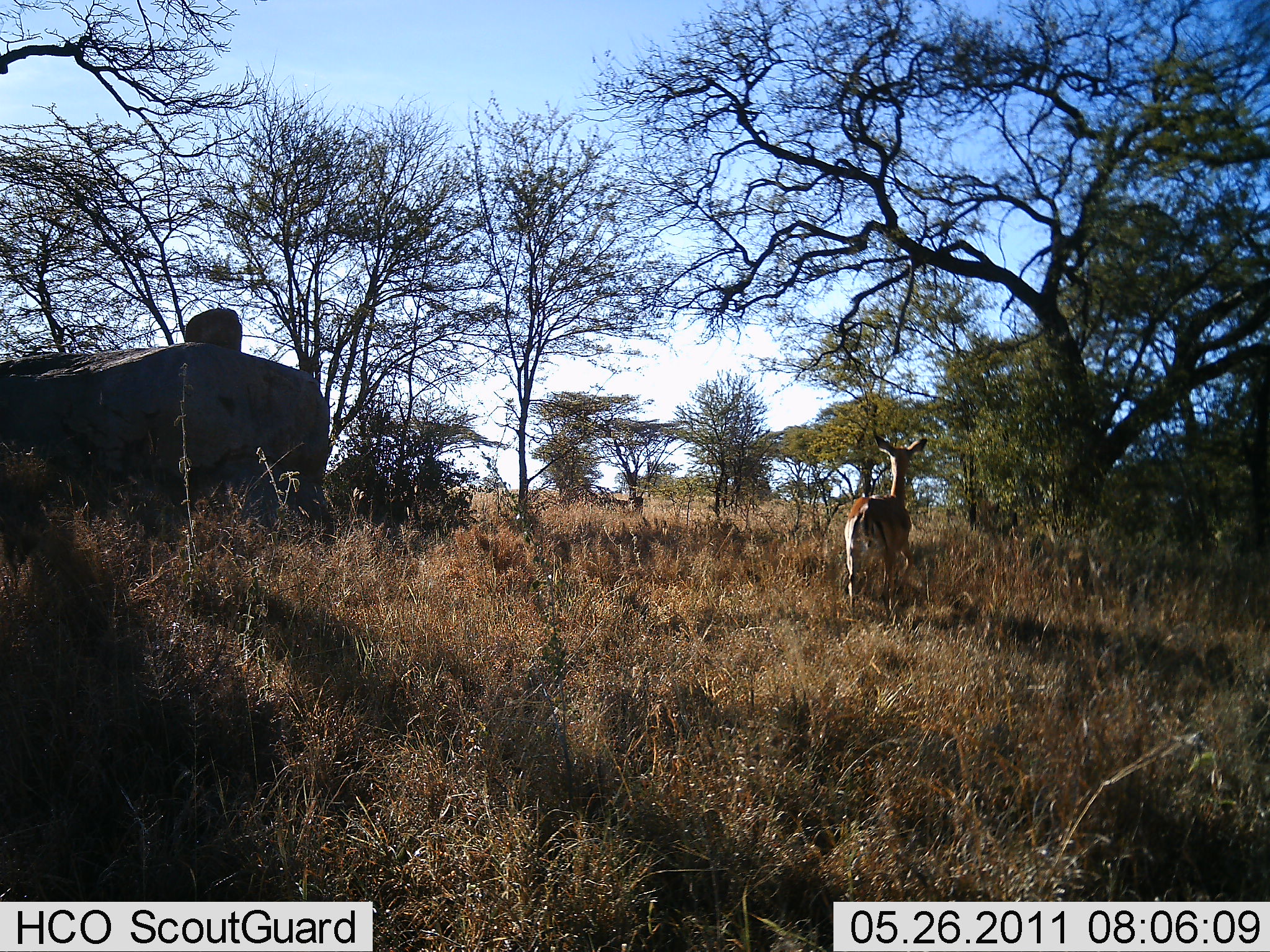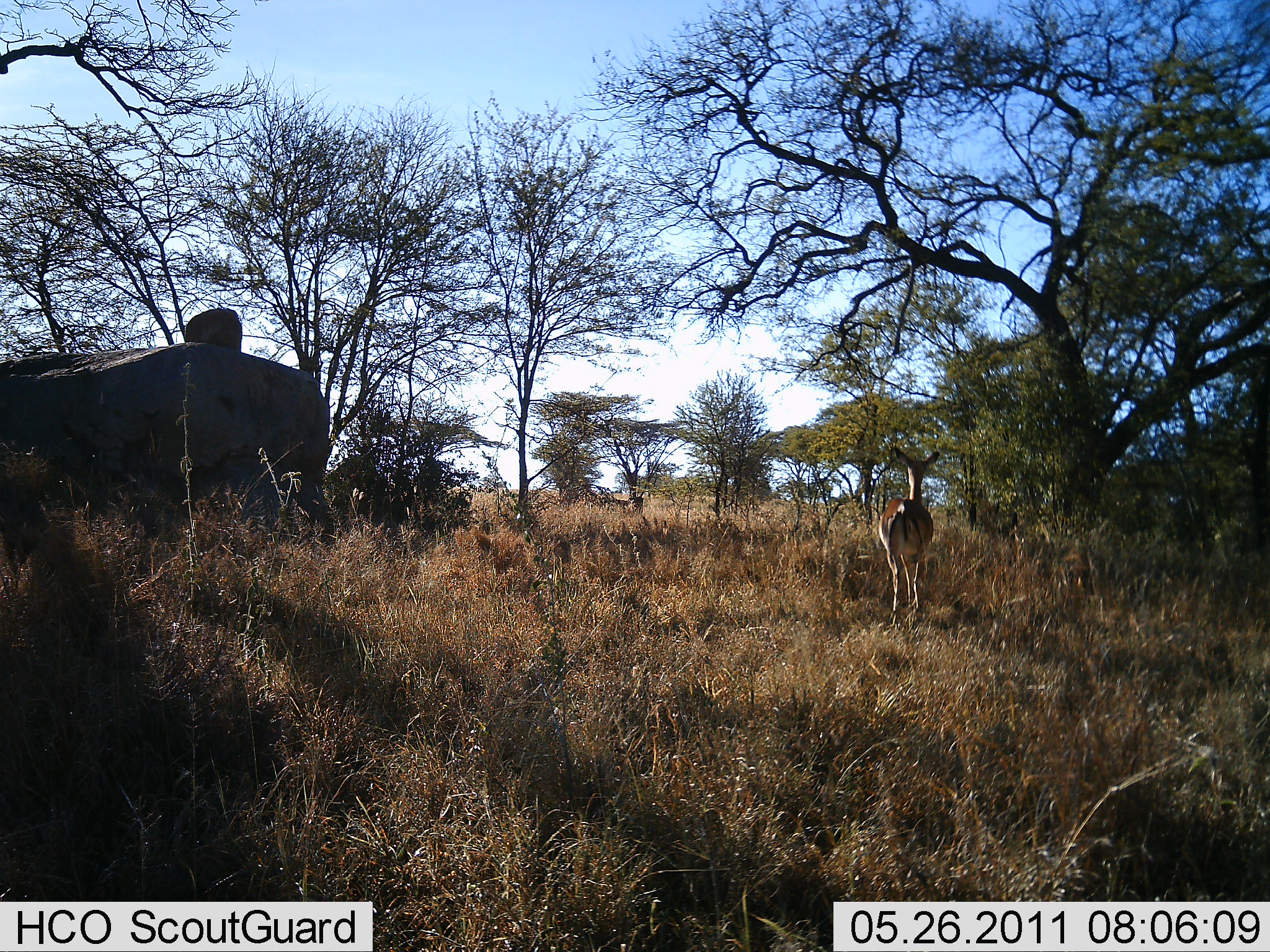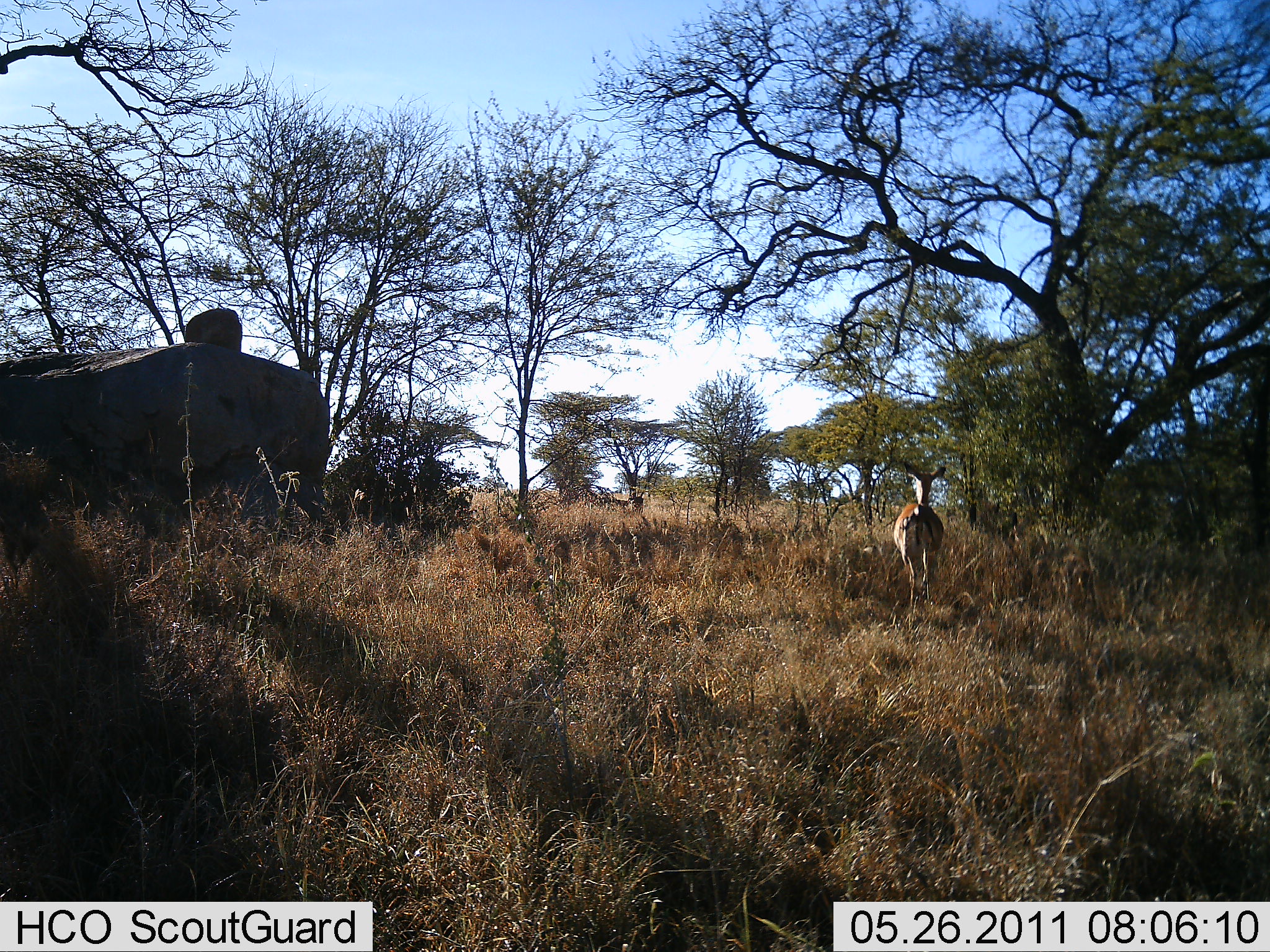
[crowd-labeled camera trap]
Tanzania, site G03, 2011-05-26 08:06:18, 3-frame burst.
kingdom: Animalia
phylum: Chordata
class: Mammalia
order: Artiodactyla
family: Bovidae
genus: Nanger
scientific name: Nanger granti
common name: grant's gazelle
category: gazellegrants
Gazellegrants (grant's gazelle) (Nanger granti), count 1. Behavior (volunteer vote fractions): standing 12%, resting 0%, moving 88%, interacting 0%. Young present (vote fraction): 12%. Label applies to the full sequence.